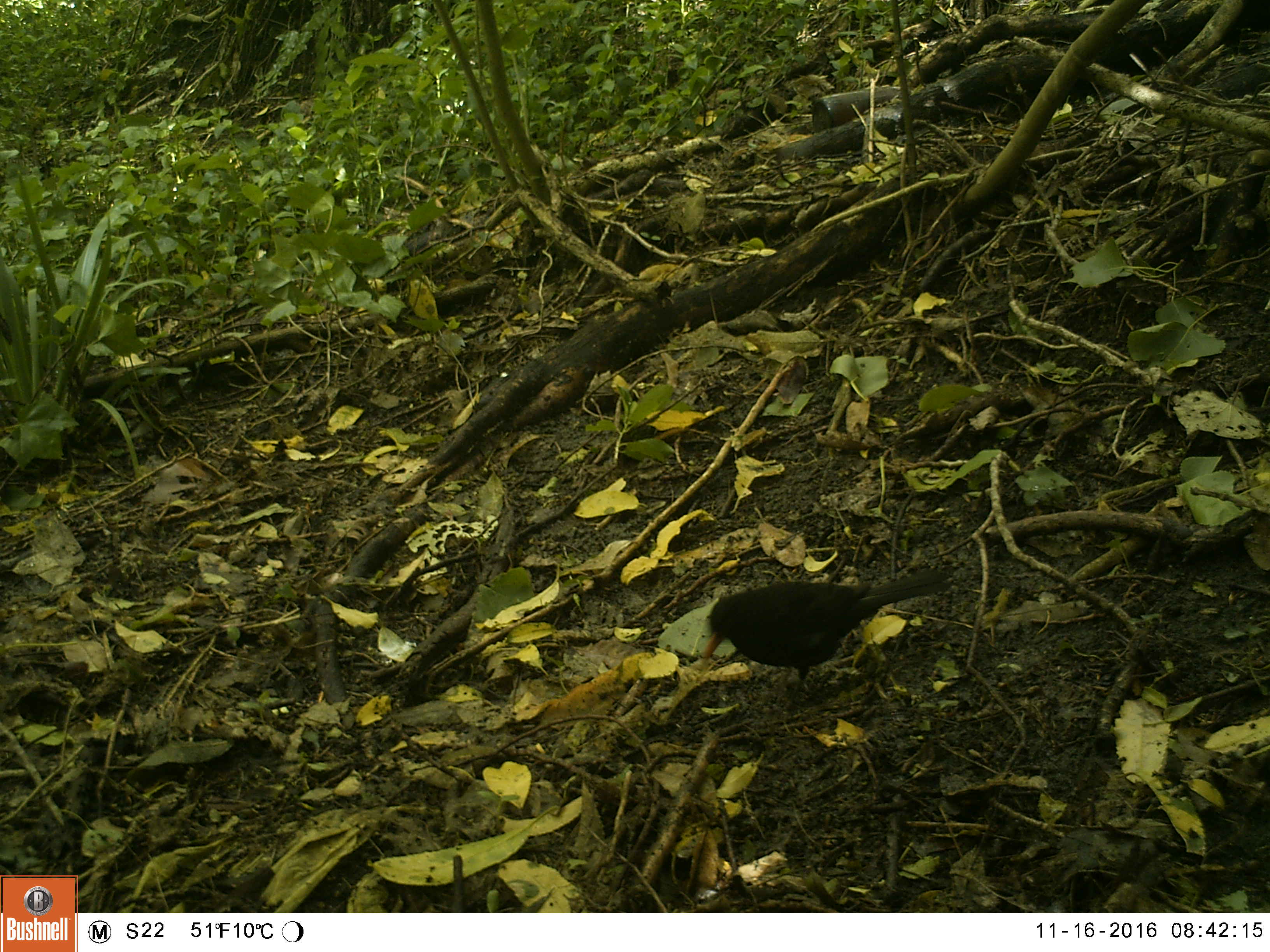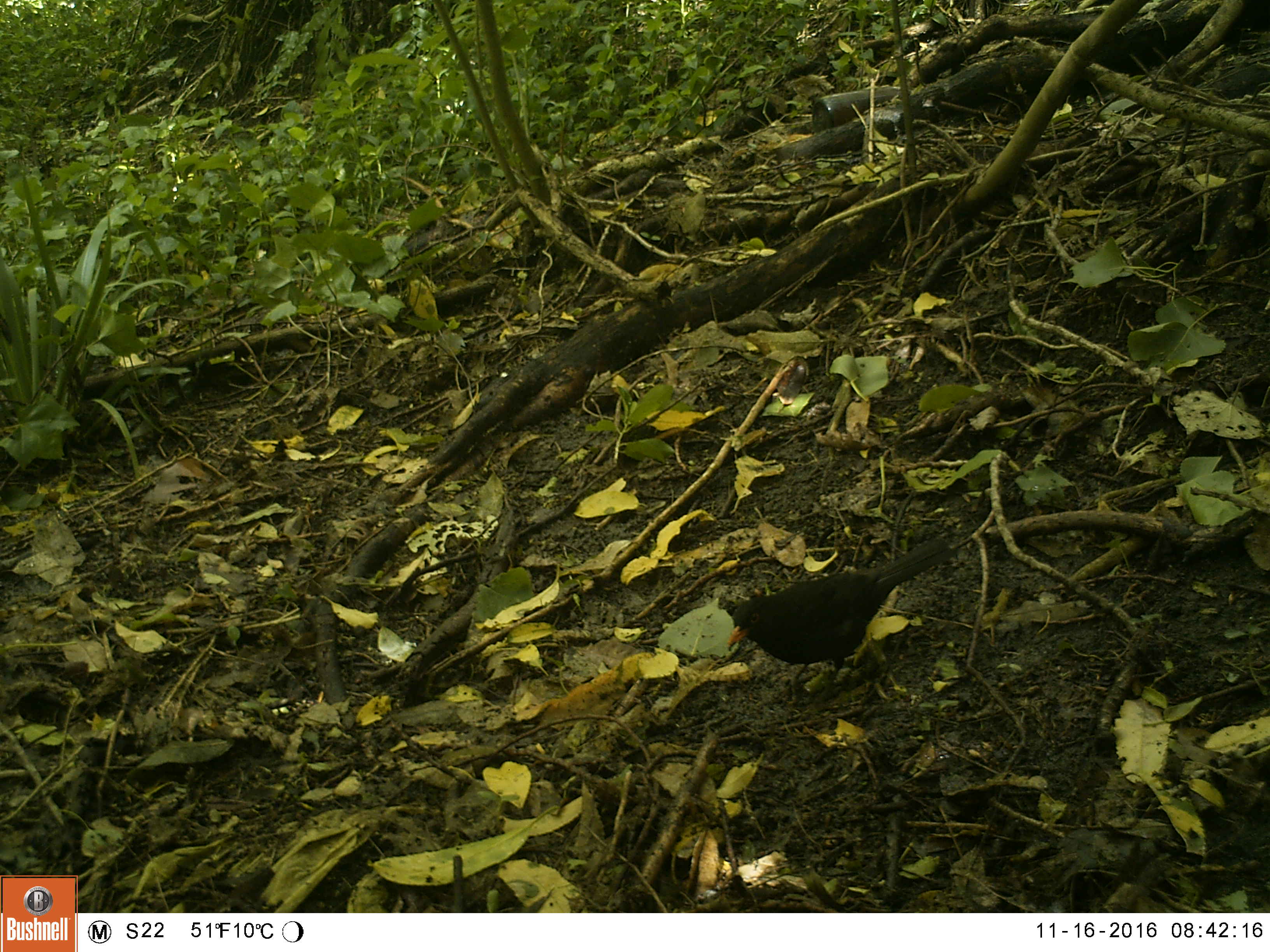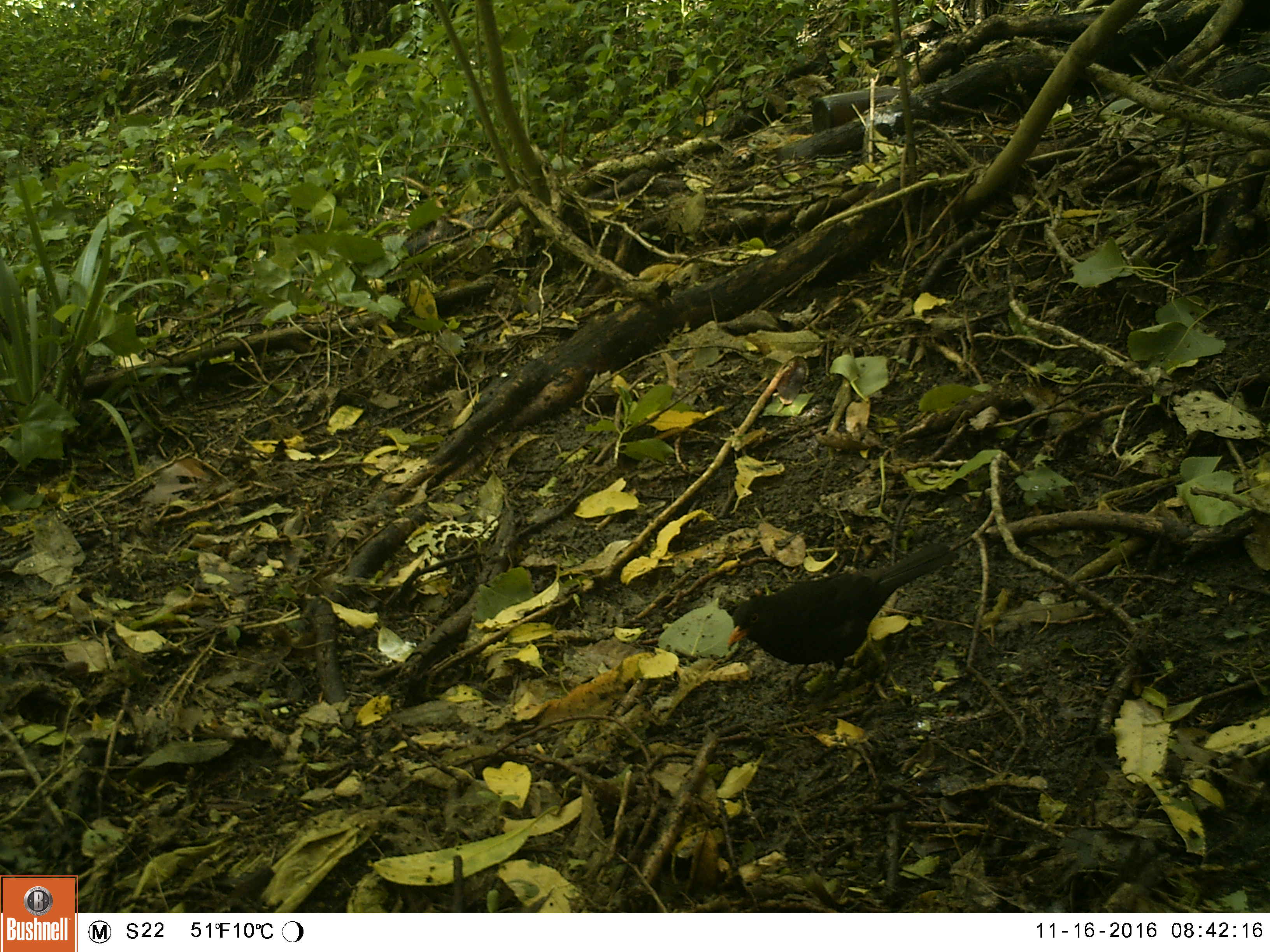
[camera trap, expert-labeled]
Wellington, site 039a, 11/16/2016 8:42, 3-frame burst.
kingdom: Animalia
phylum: Chordata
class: Aves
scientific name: Aves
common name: bird